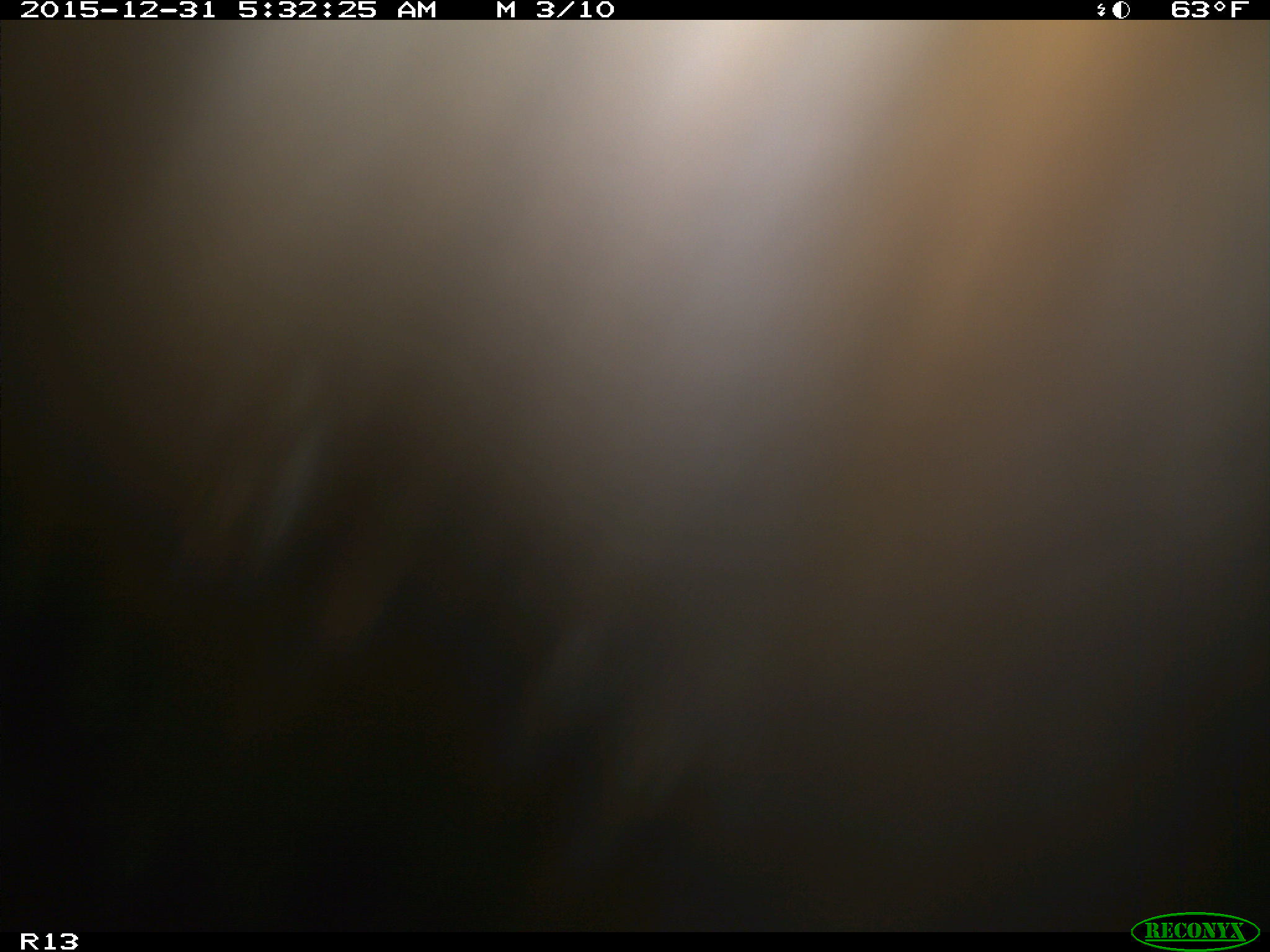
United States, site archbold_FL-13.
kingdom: Animalia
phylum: Chordata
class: Mammalia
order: Artiodactyla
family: Bovidae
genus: Bos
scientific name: Bos taurus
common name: domestic cow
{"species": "Bos taurus (domestic cow)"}